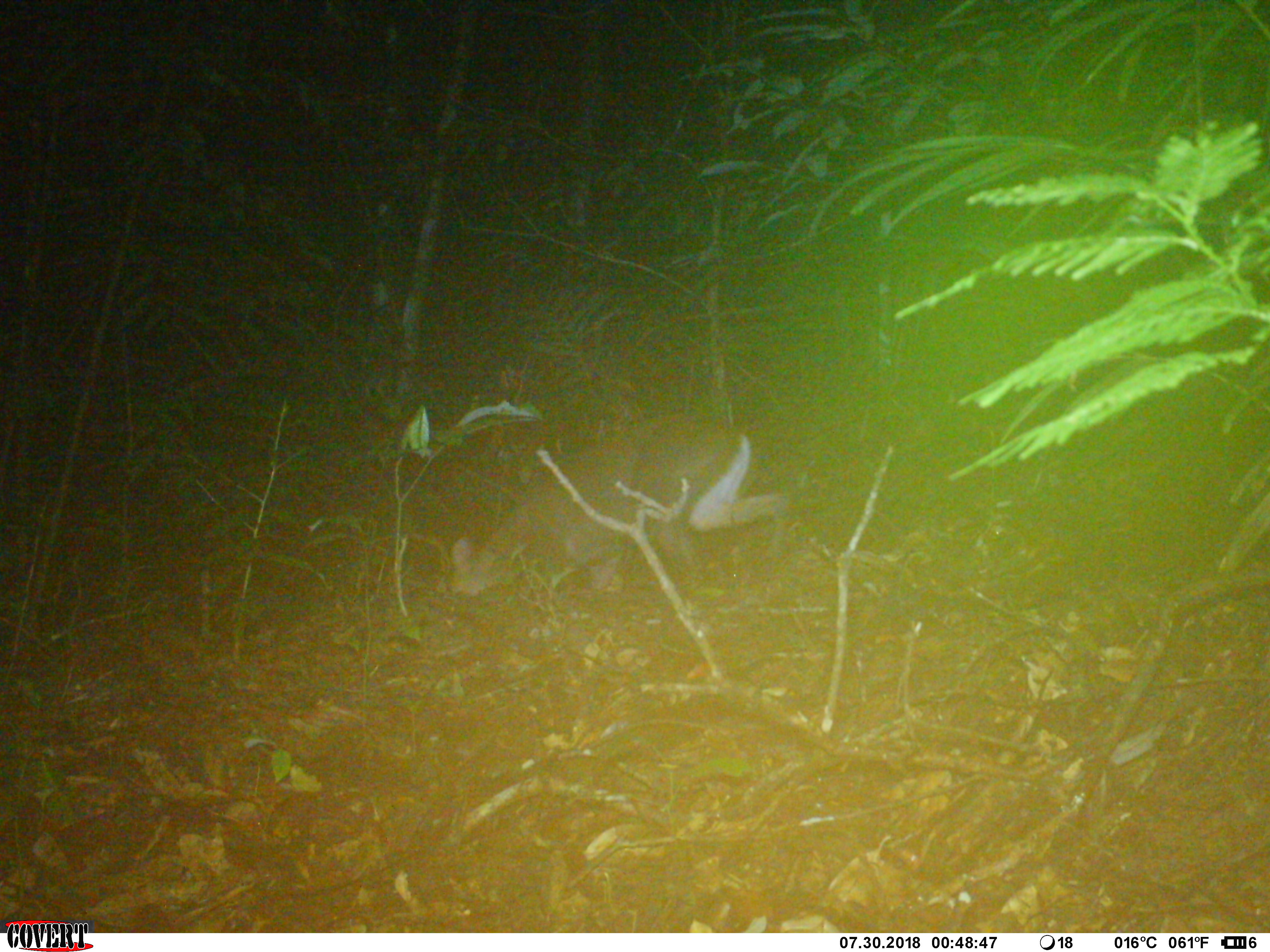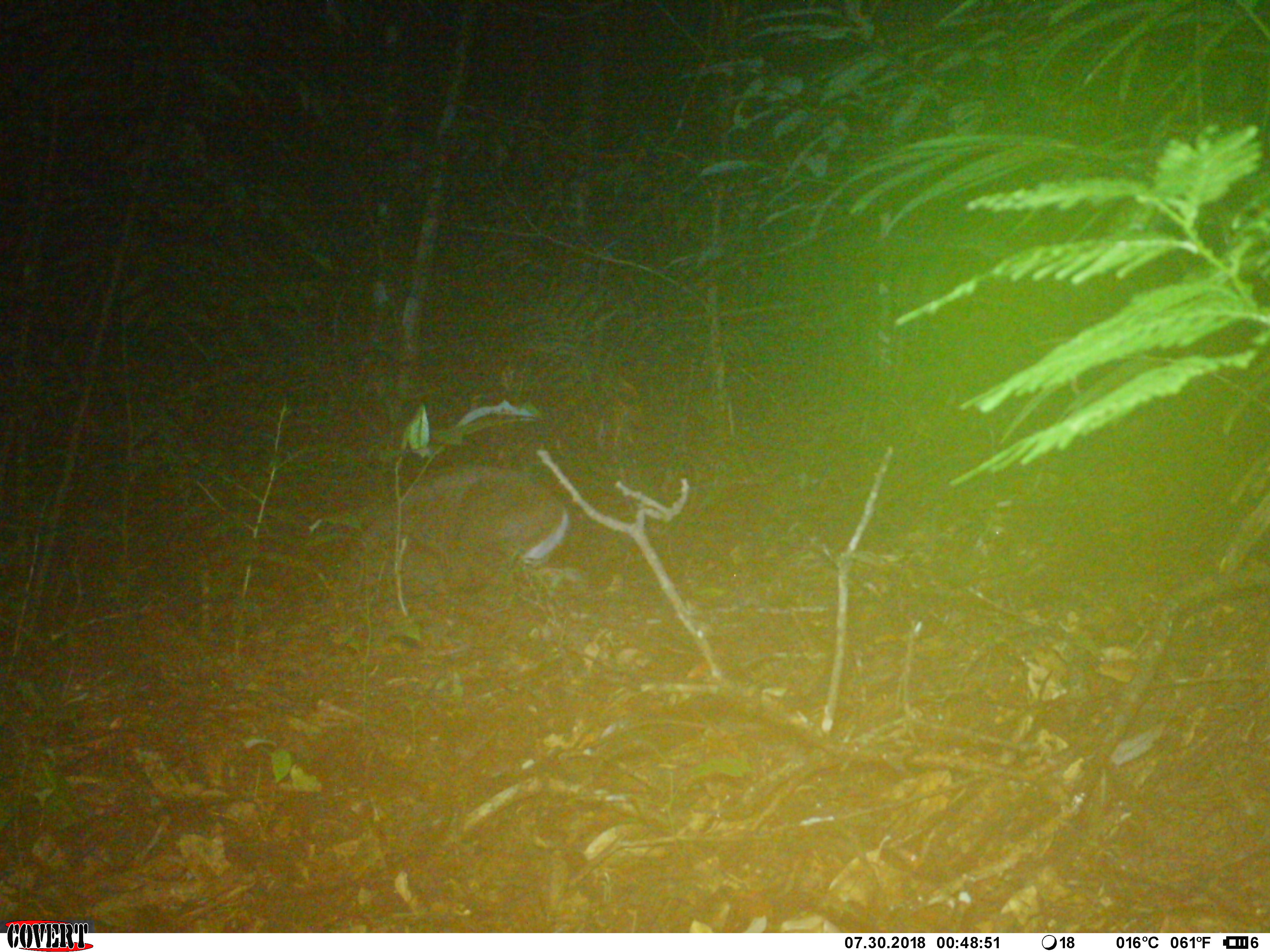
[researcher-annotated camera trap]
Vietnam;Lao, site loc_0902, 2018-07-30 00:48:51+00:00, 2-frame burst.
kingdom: Animalia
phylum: Chordata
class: Mammalia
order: Artiodactyla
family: Cervidae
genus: Muntiacus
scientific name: Muntiacus rooseveltorum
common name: roosevelt's muntjac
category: roosevelts muntjac group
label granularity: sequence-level